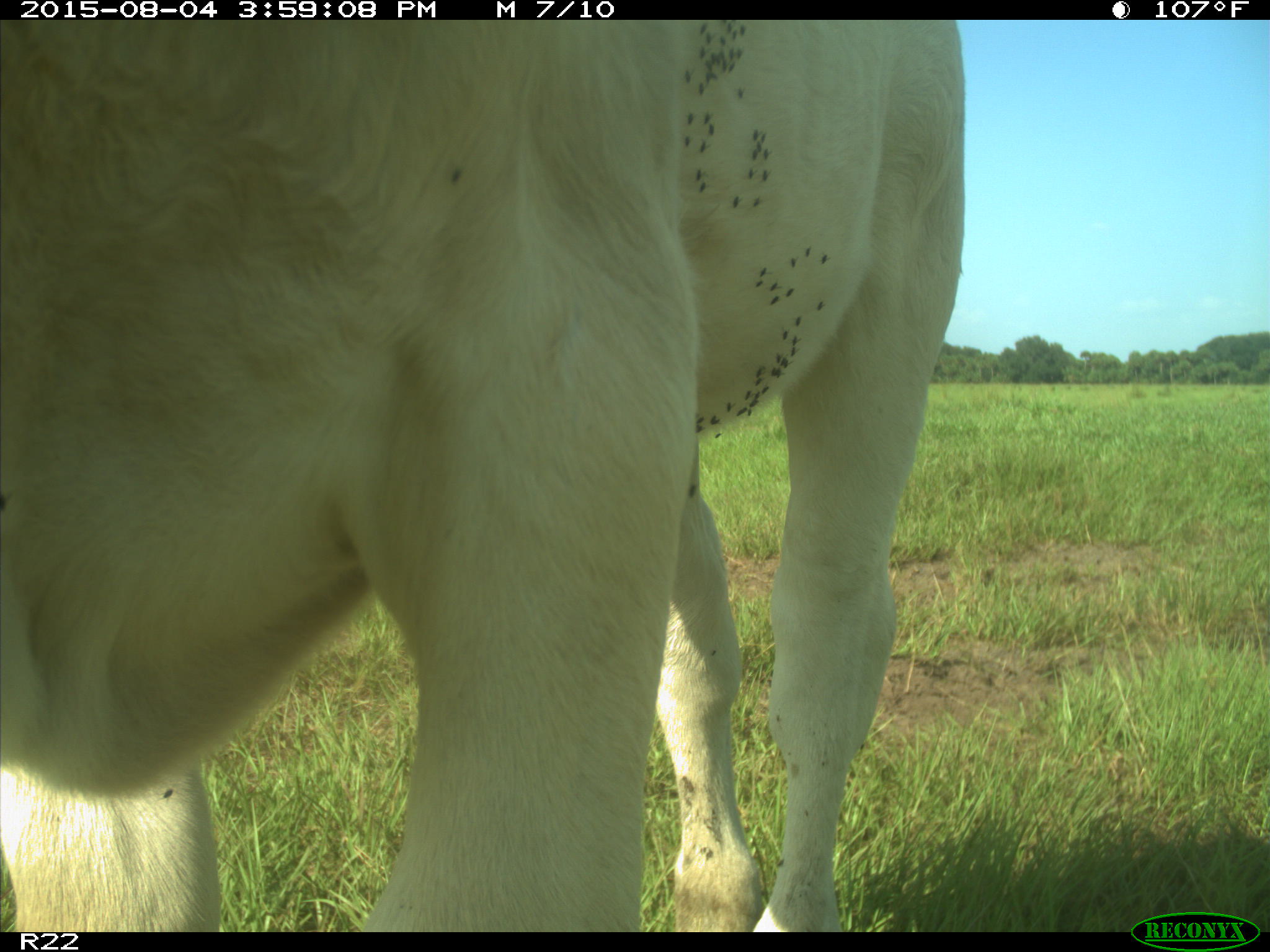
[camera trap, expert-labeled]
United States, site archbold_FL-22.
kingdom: Animalia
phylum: Chordata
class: Mammalia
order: Artiodactyla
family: Bovidae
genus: Bos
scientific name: Bos taurus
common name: domestic cow